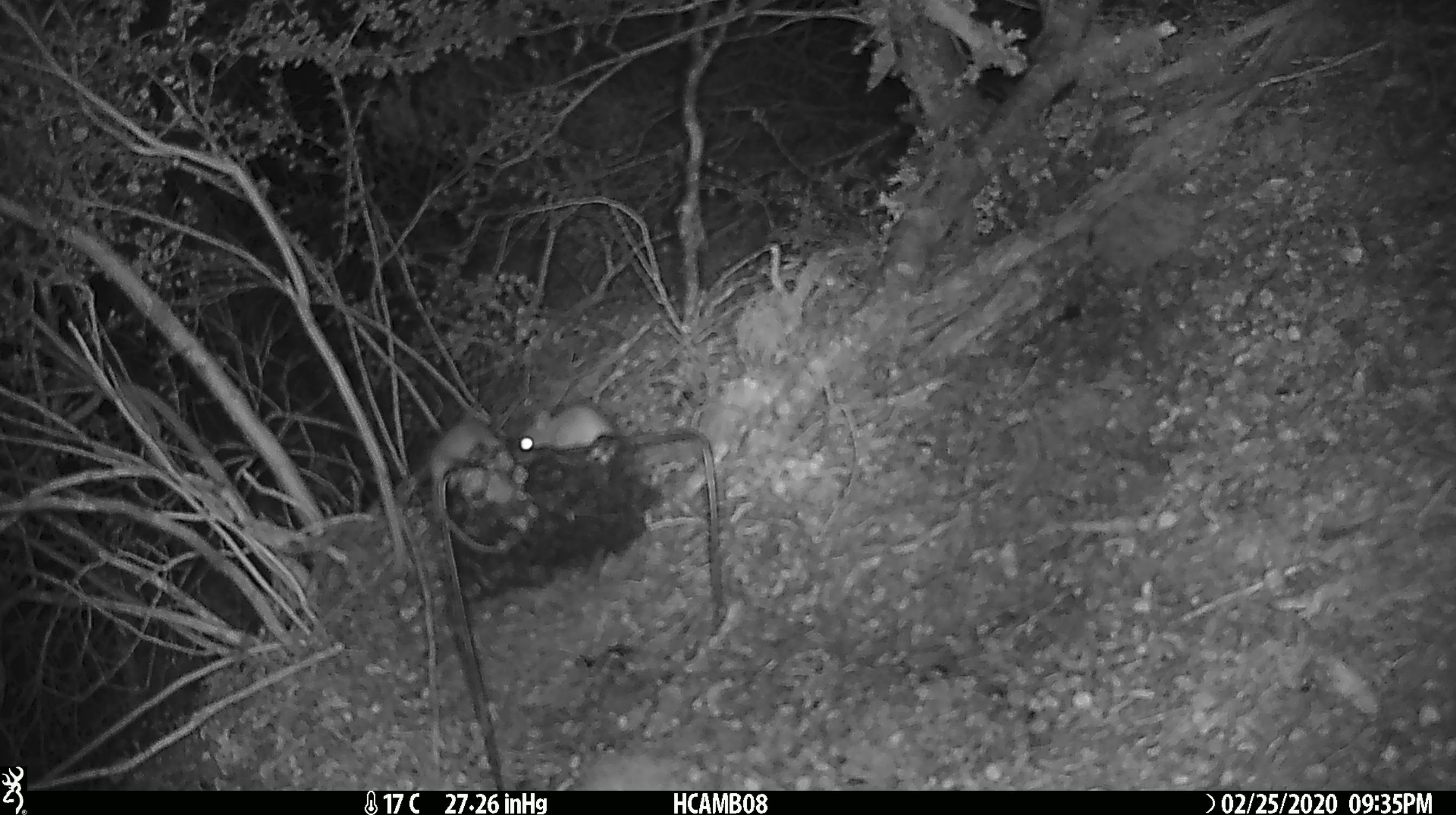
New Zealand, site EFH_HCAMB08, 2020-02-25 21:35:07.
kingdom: Animalia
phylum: Chordata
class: Mammalia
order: Rodentia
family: Muridae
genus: Mus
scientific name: Mus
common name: mouse